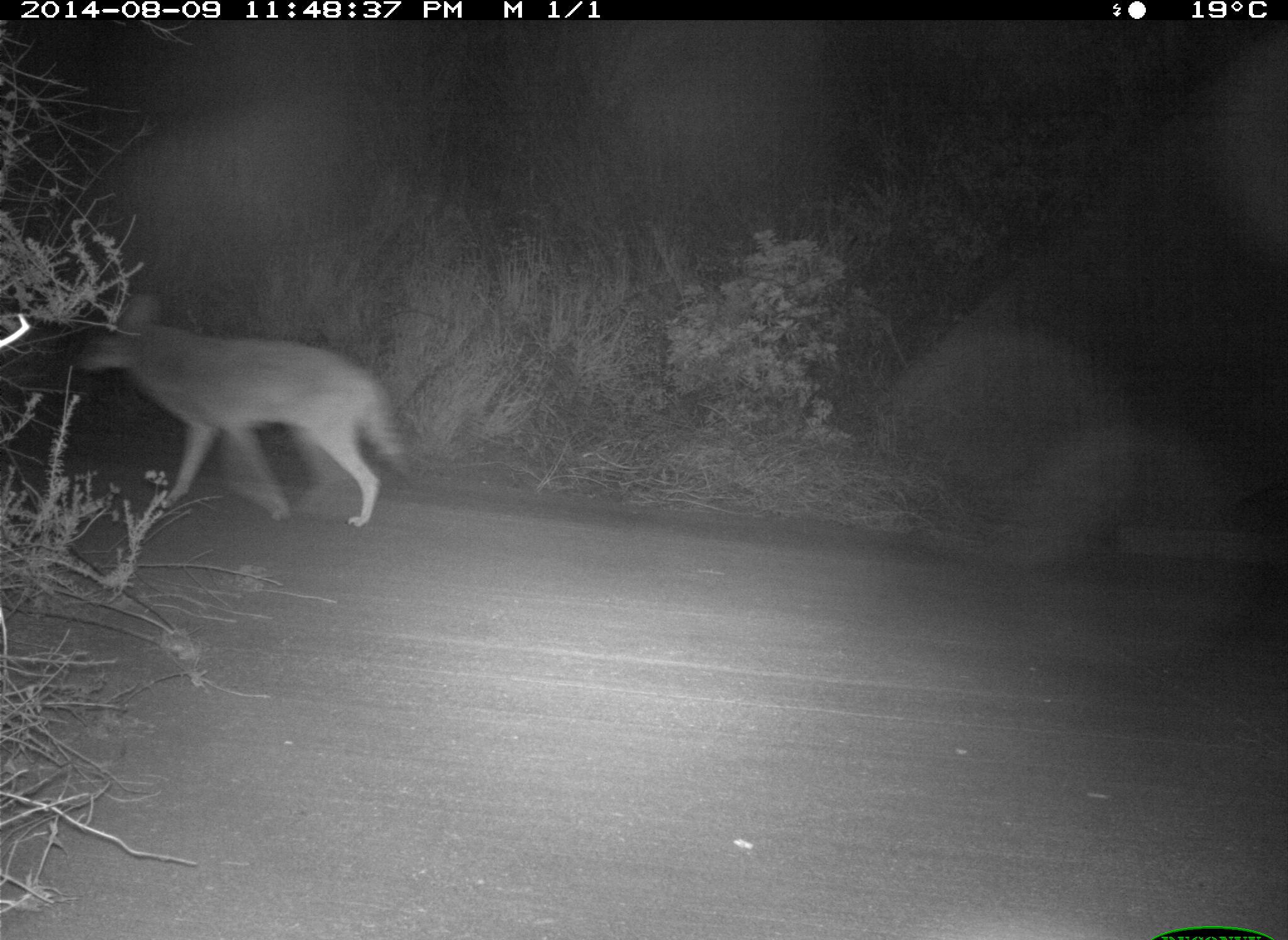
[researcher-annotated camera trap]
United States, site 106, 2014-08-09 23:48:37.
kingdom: Animalia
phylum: Chordata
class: Mammalia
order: Carnivora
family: Canidae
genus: Canis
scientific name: Canis latrans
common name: coyote